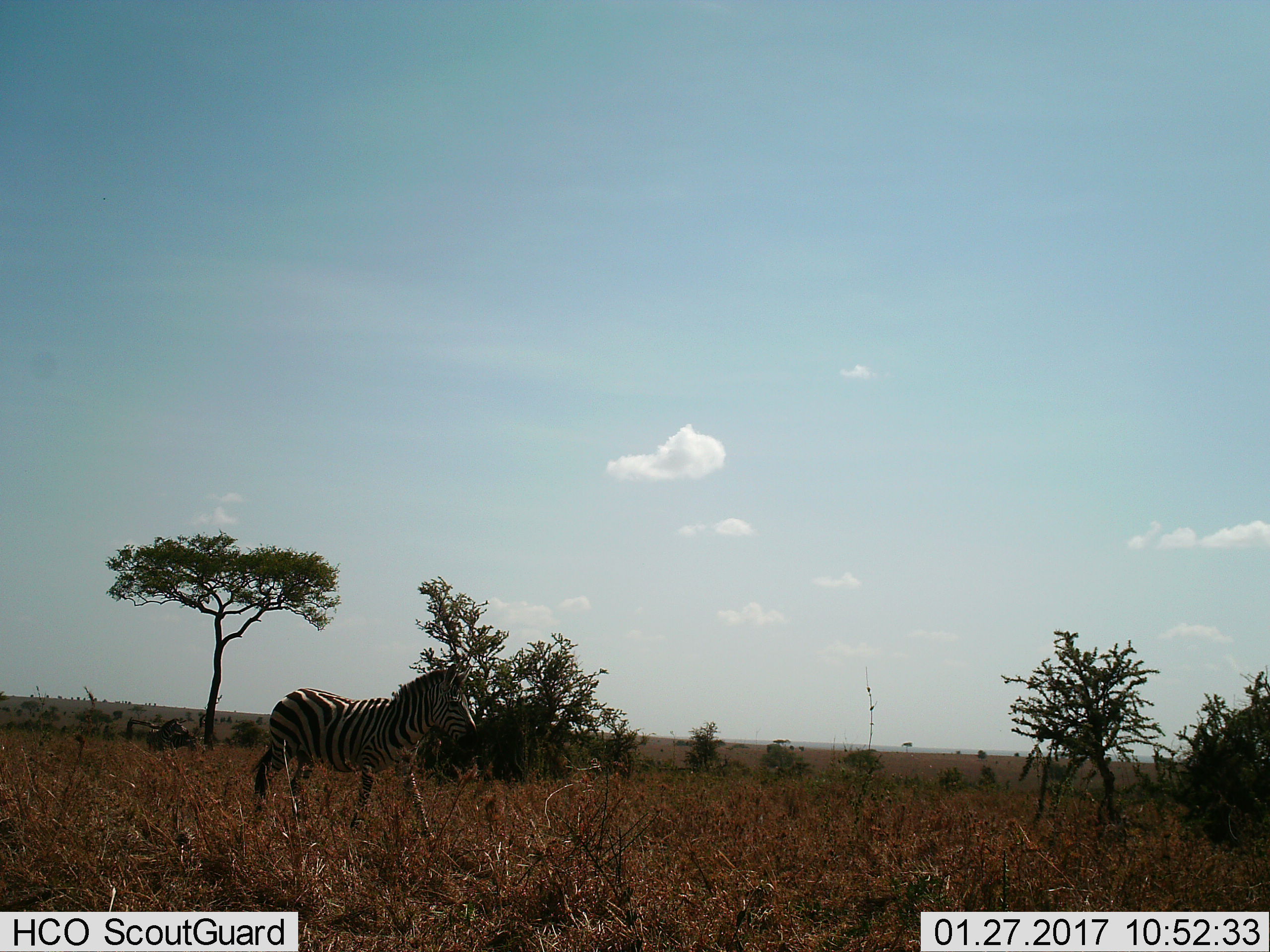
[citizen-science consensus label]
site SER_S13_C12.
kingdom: Animalia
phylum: Chordata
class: Mammalia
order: Perissodactyla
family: Equidae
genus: Equus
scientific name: Equus quagga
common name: plains zebra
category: zebraplains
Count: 1.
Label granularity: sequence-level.